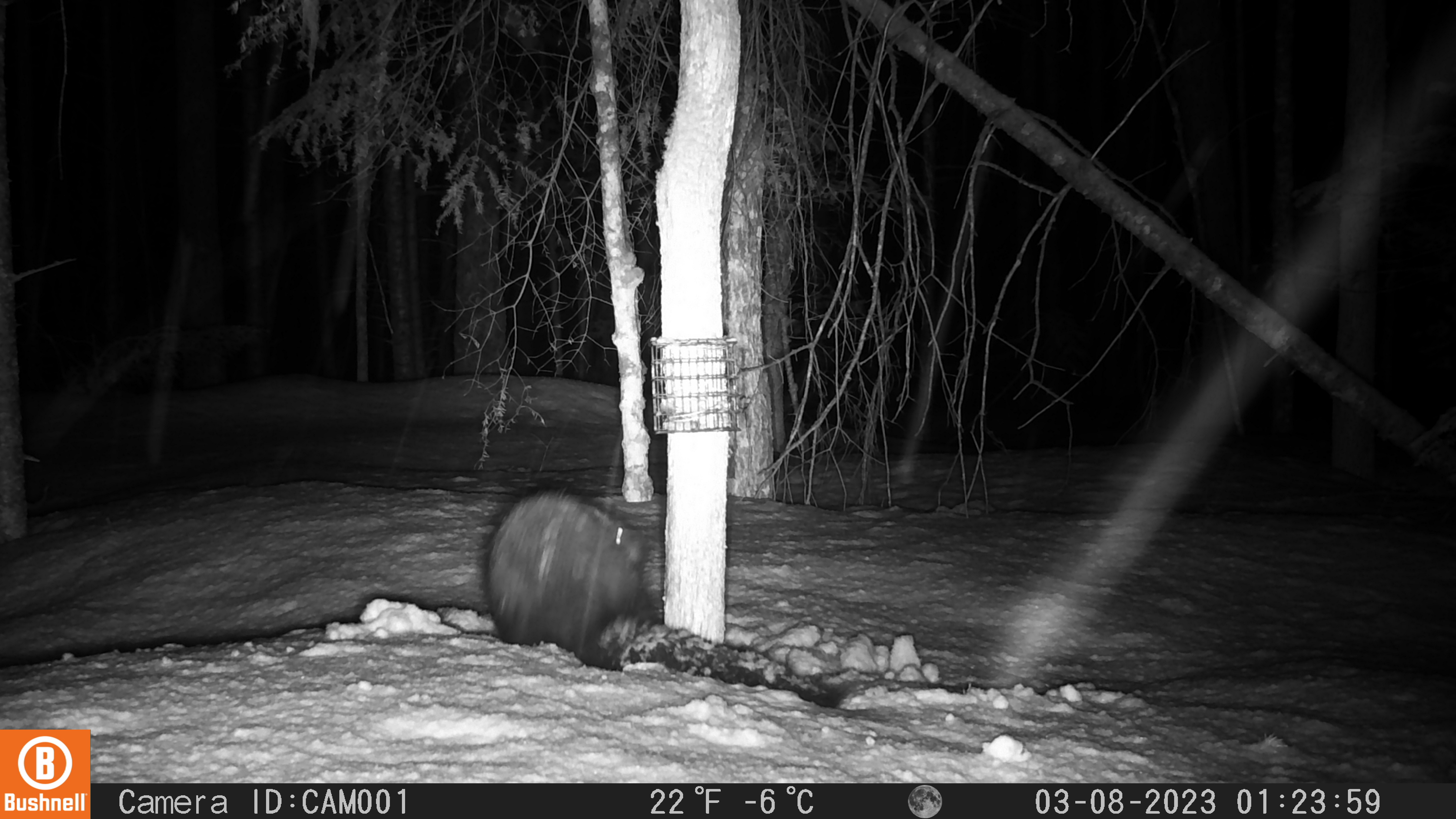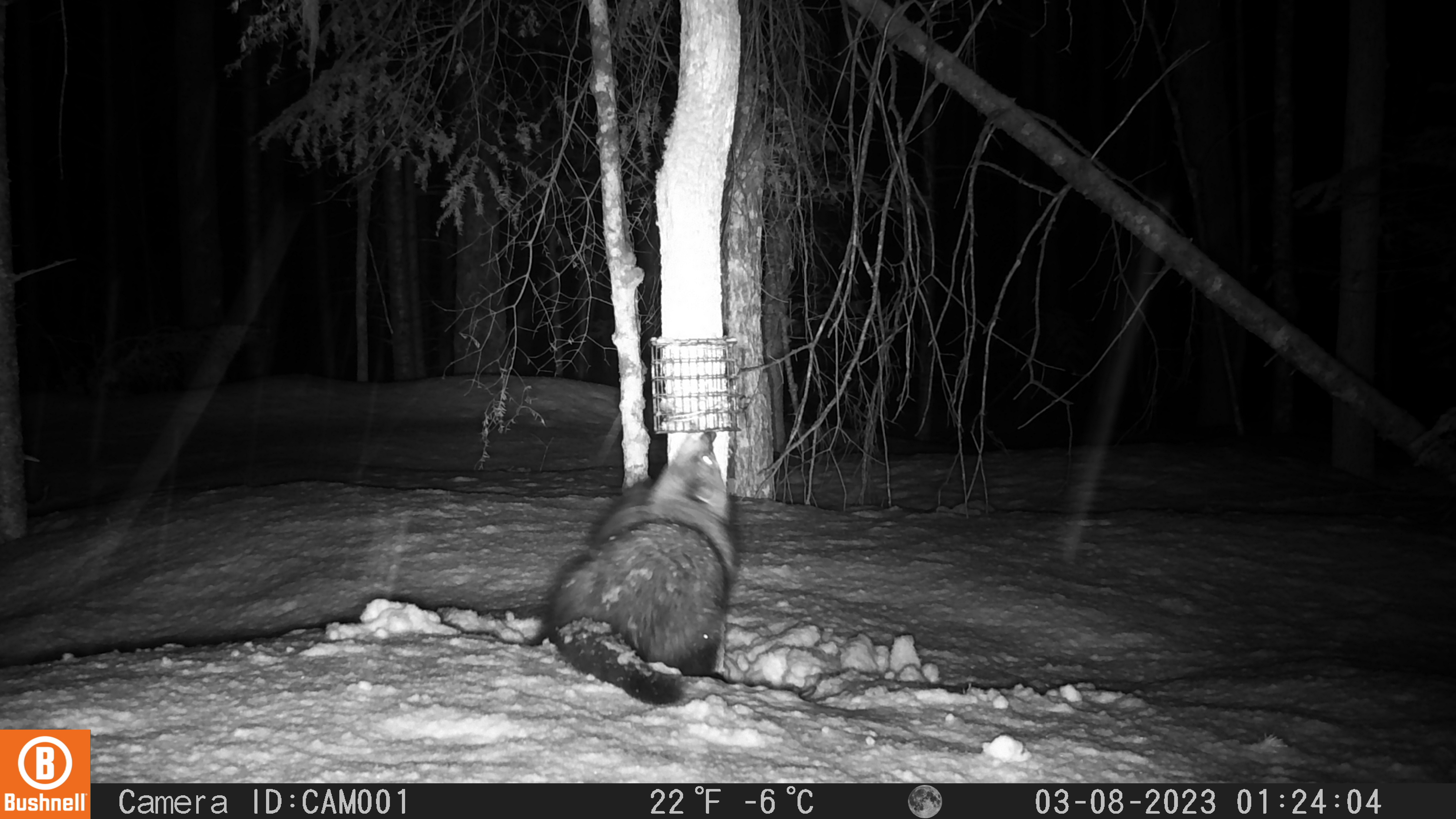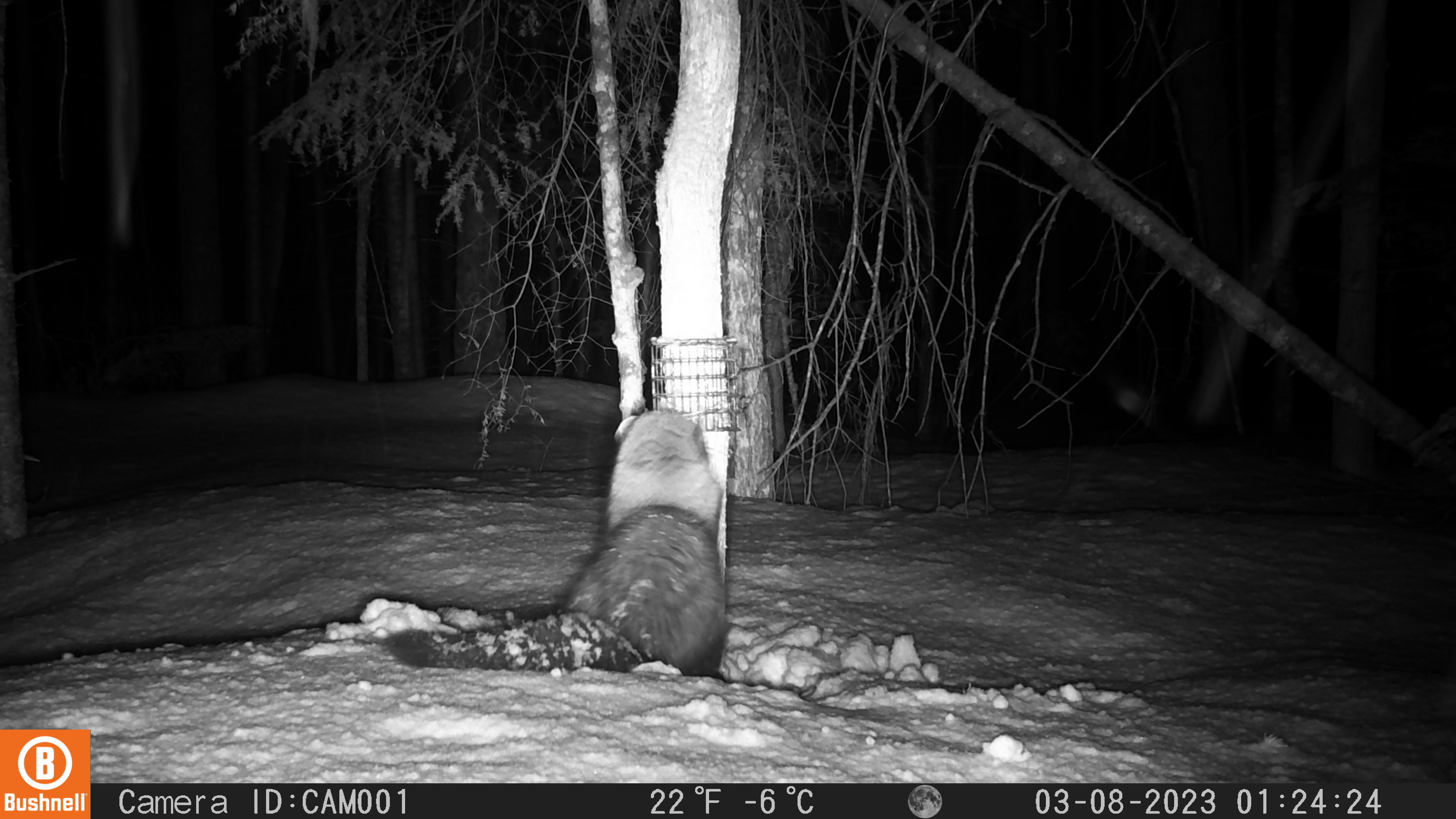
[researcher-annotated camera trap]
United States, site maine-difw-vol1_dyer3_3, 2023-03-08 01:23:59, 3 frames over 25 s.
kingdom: Animalia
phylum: Chordata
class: Mammalia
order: Carnivora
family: Mustelidae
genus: Pekania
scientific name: Pekania pennanti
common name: fisher